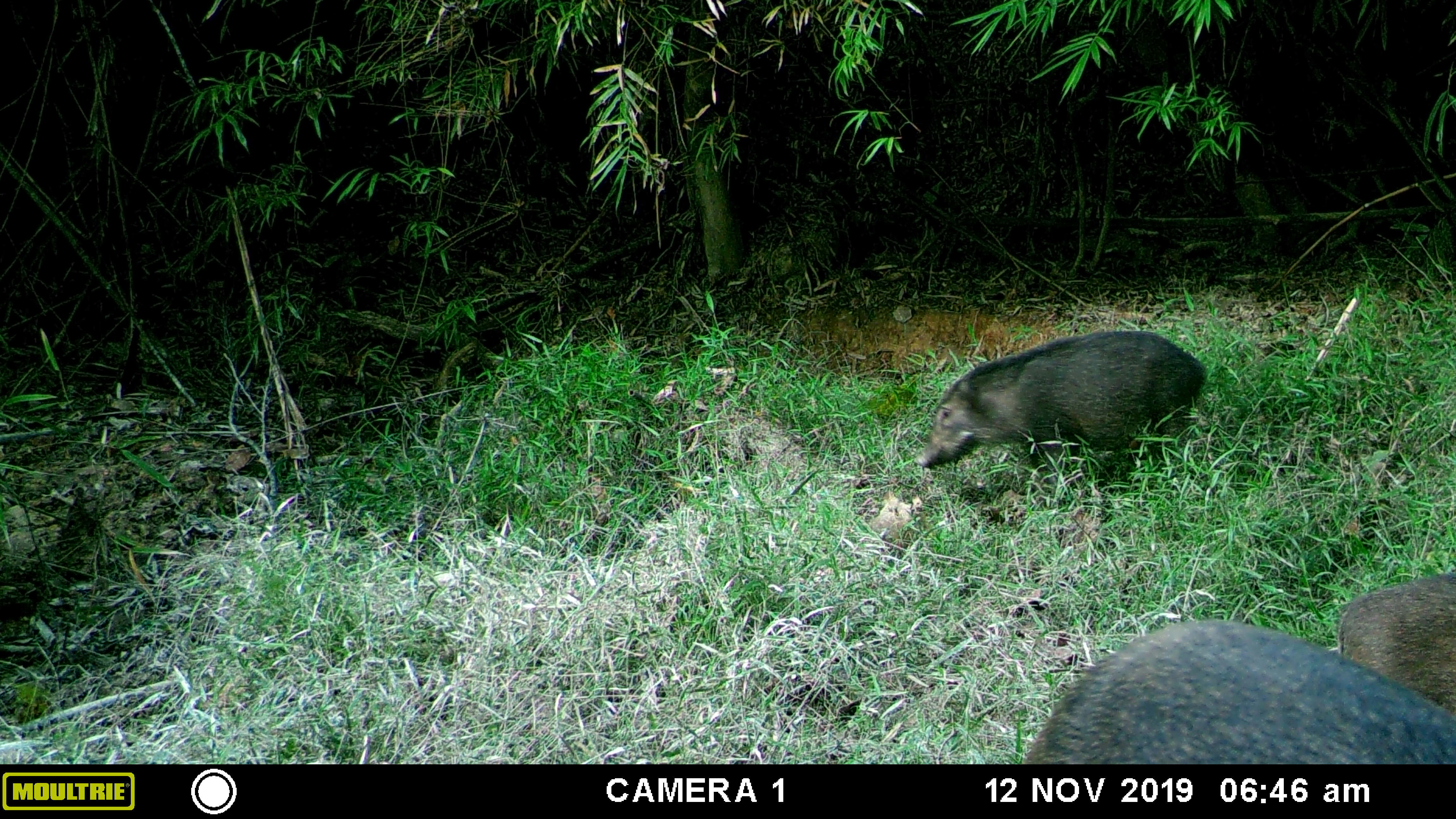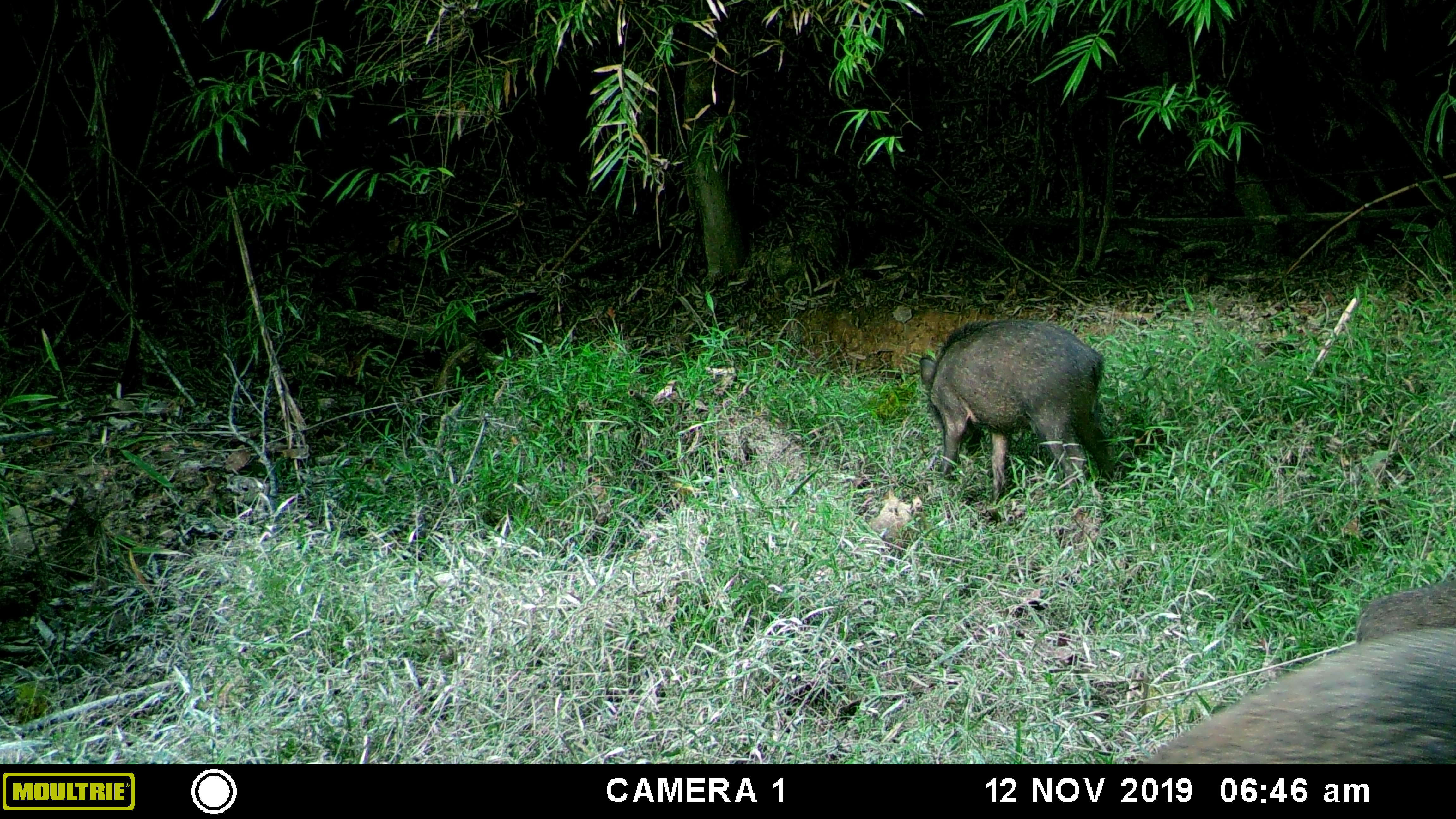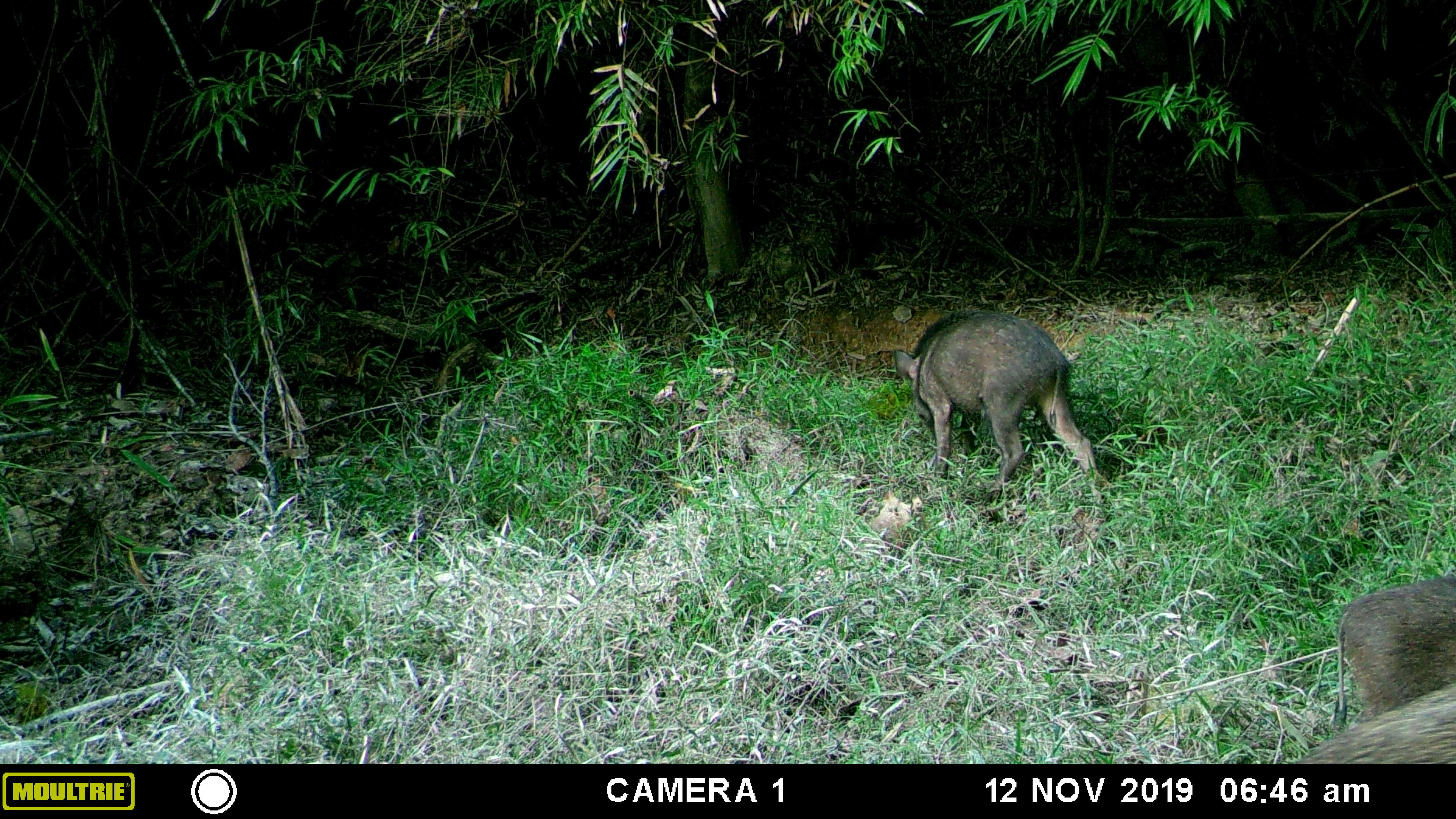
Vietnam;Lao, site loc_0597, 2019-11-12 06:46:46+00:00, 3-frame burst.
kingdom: Animalia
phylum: Chordata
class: Mammalia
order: Artiodactyla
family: Suidae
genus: Sus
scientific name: Sus scrofa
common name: eurasian wild pig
Eurasian wild pig (Sus scrofa). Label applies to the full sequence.